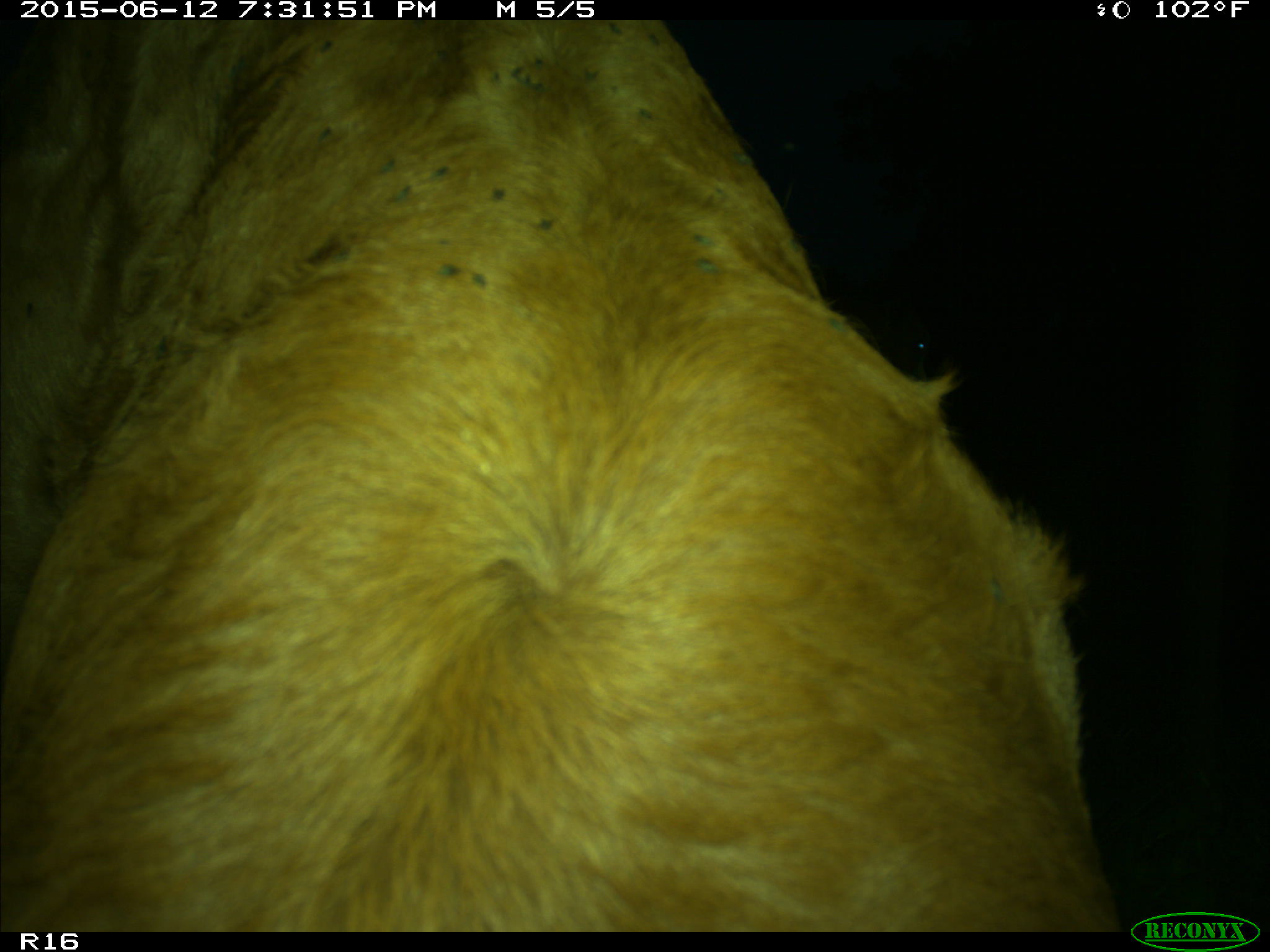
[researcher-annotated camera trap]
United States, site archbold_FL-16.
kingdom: Animalia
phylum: Chordata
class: Mammalia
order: Artiodactyla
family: Bovidae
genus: Bos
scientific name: Bos taurus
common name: domestic cow